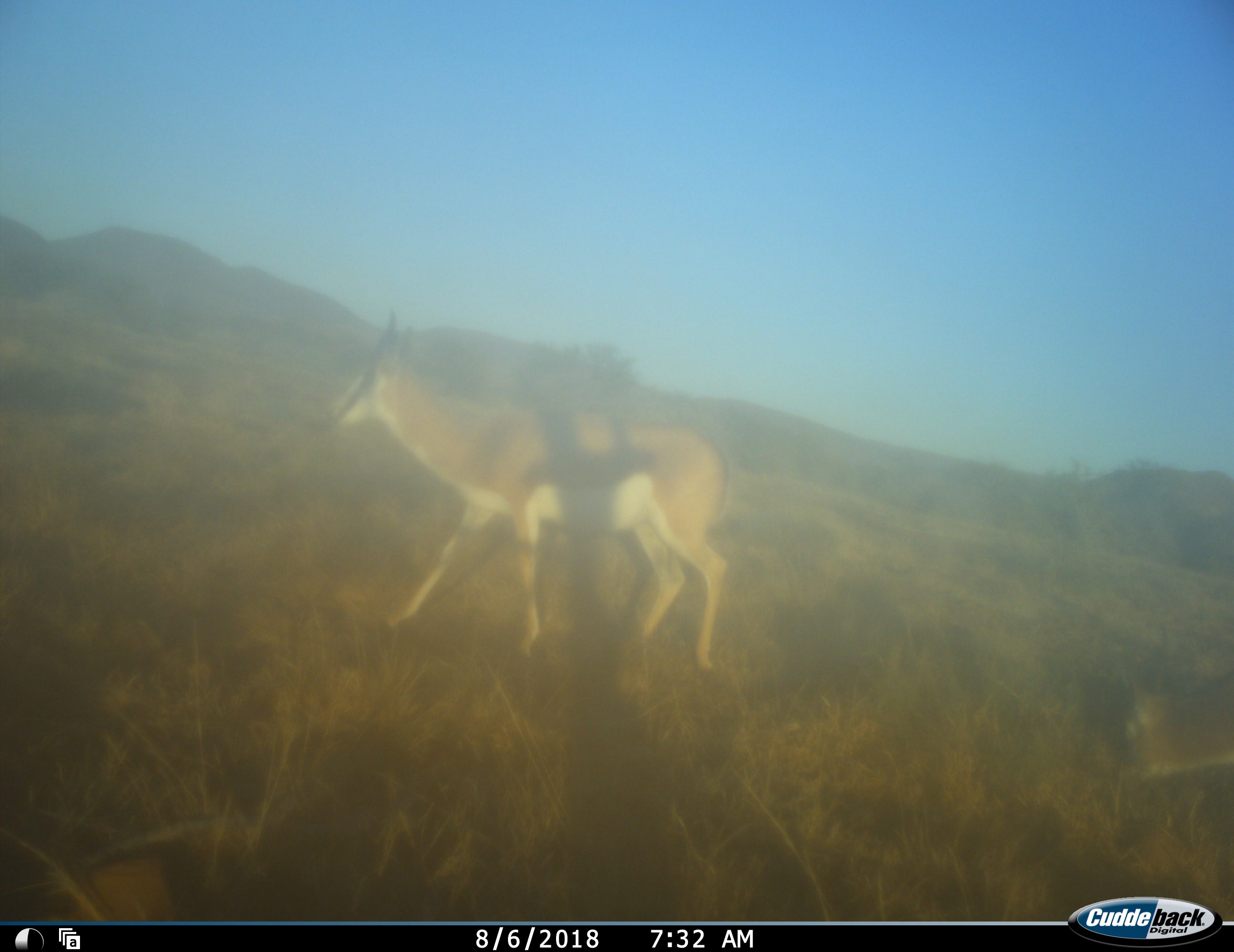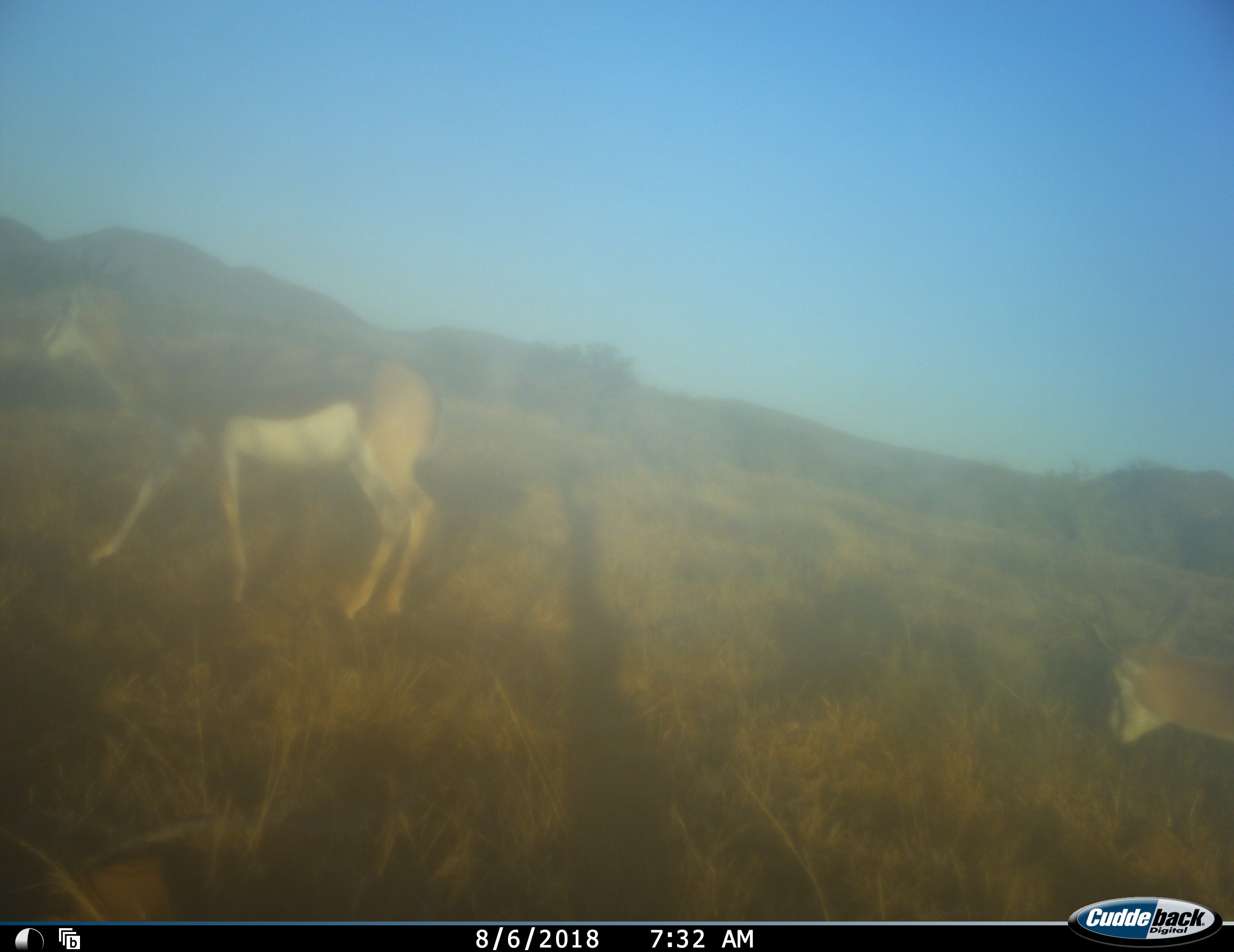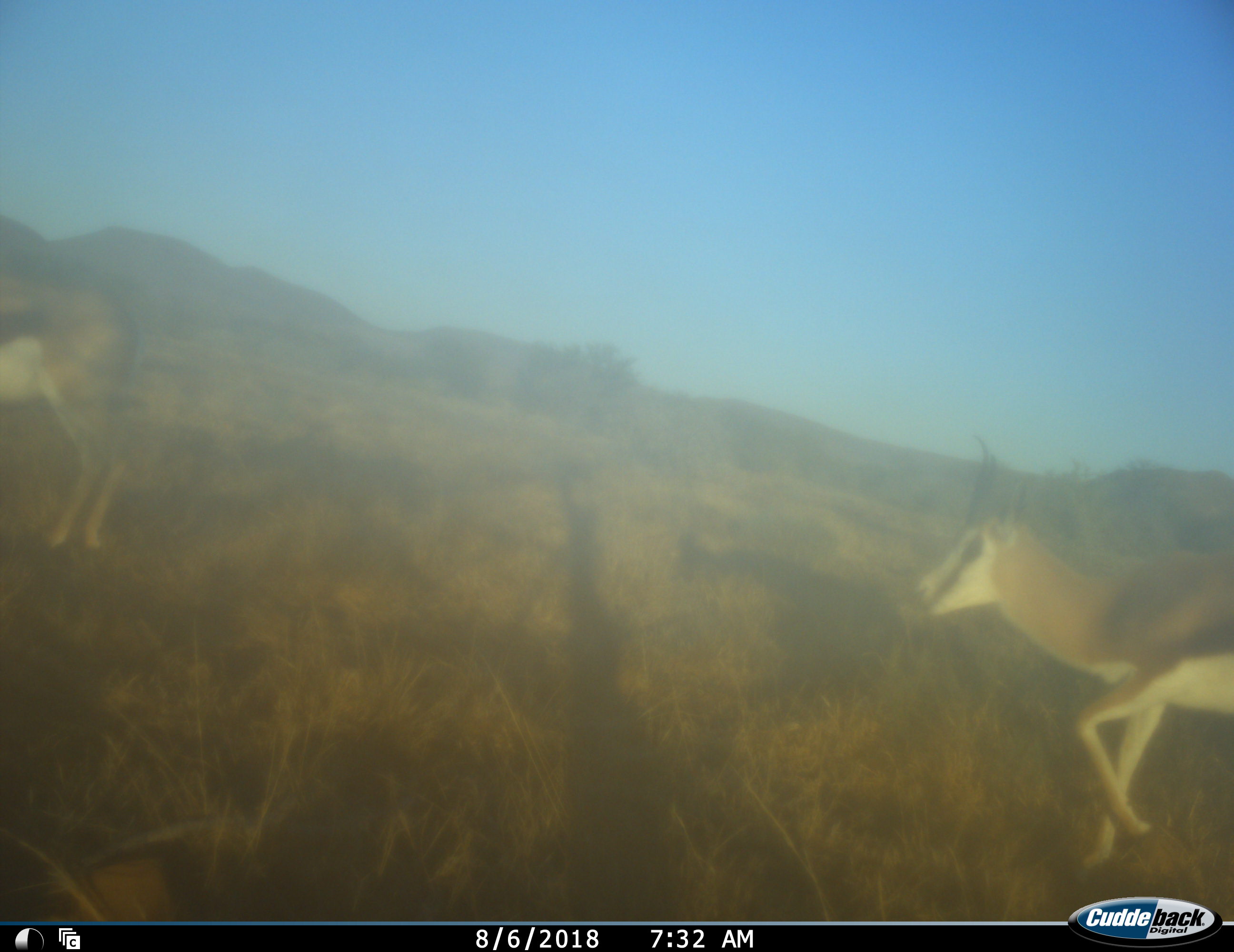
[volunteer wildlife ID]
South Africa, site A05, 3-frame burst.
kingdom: Animalia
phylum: Chordata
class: Mammalia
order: Artiodactyla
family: Bovidae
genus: Antidorcas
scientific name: Antidorcas marsupialis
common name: springbok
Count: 2.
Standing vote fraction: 0%.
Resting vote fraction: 0%.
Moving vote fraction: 100%.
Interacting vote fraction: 0%.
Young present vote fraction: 10%.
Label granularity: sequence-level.